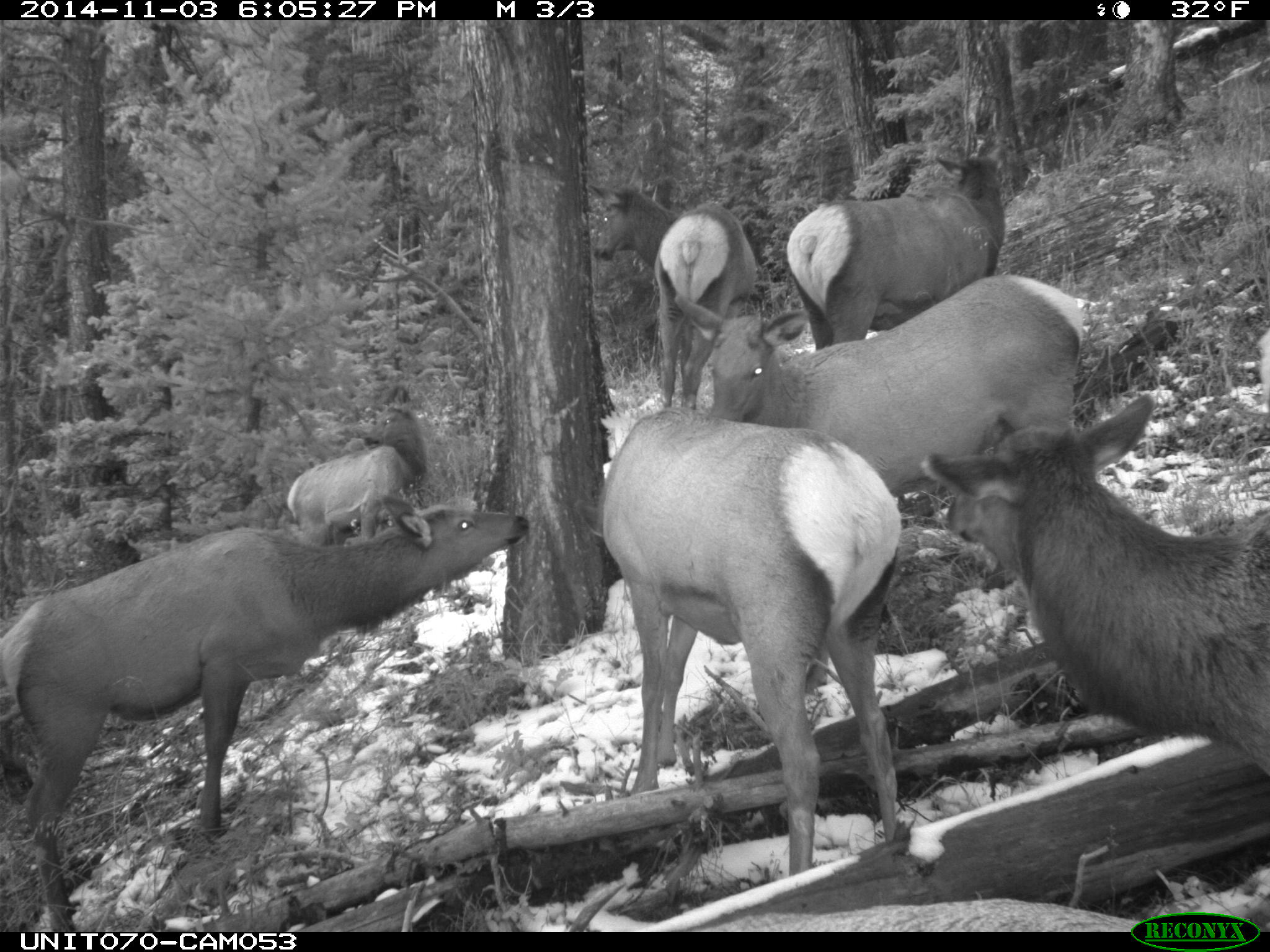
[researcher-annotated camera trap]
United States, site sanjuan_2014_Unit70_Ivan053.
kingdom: Animalia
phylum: Chordata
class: Mammalia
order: Artiodactyla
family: Cervidae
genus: Cervus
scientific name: Cervus elaphus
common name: red deer